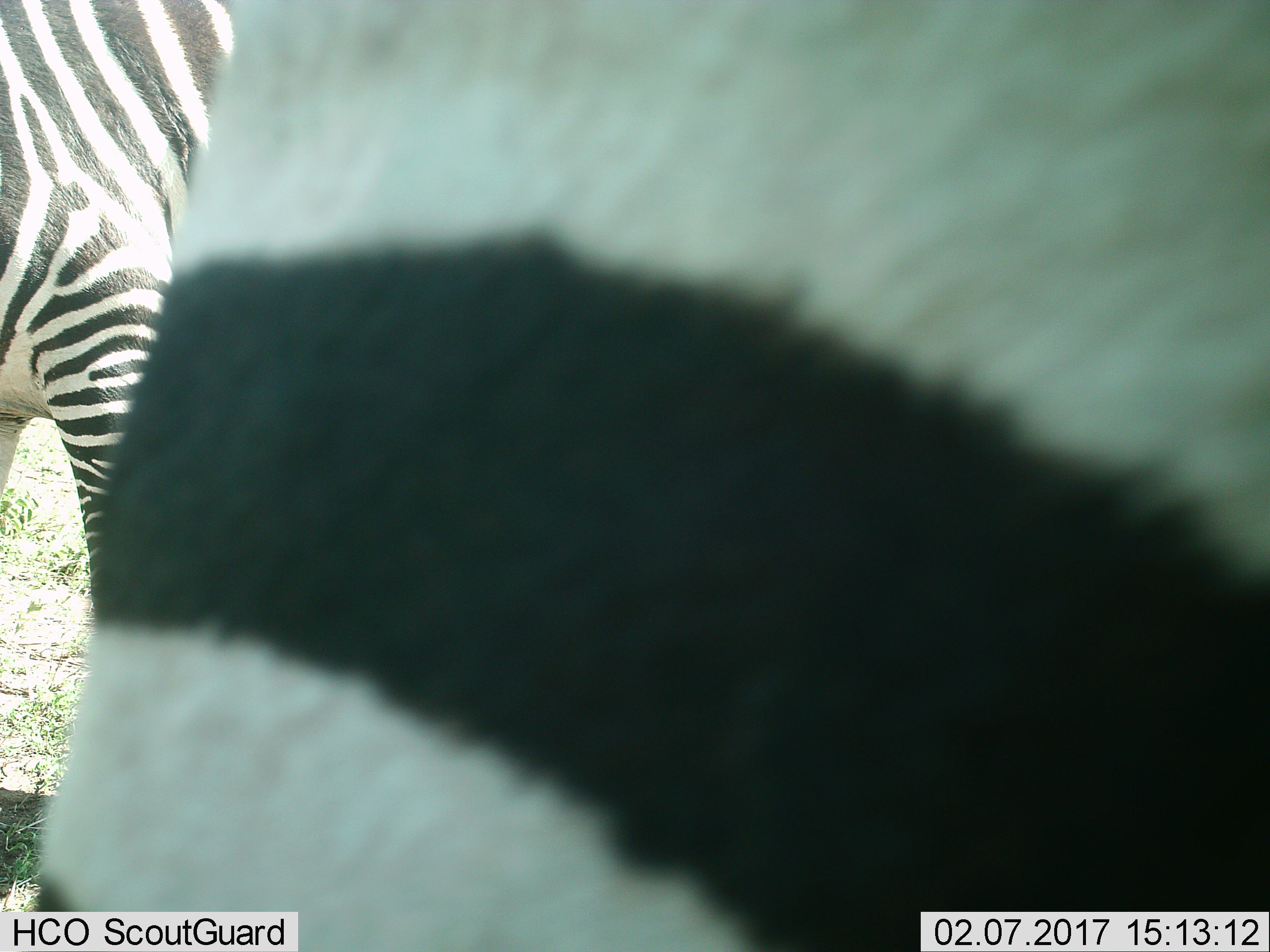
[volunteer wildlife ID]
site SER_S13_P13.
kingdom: Animalia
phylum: Chordata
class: Mammalia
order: Perissodactyla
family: Equidae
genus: Equus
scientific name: Equus quagga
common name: plains zebra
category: zebraplains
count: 2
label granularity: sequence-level